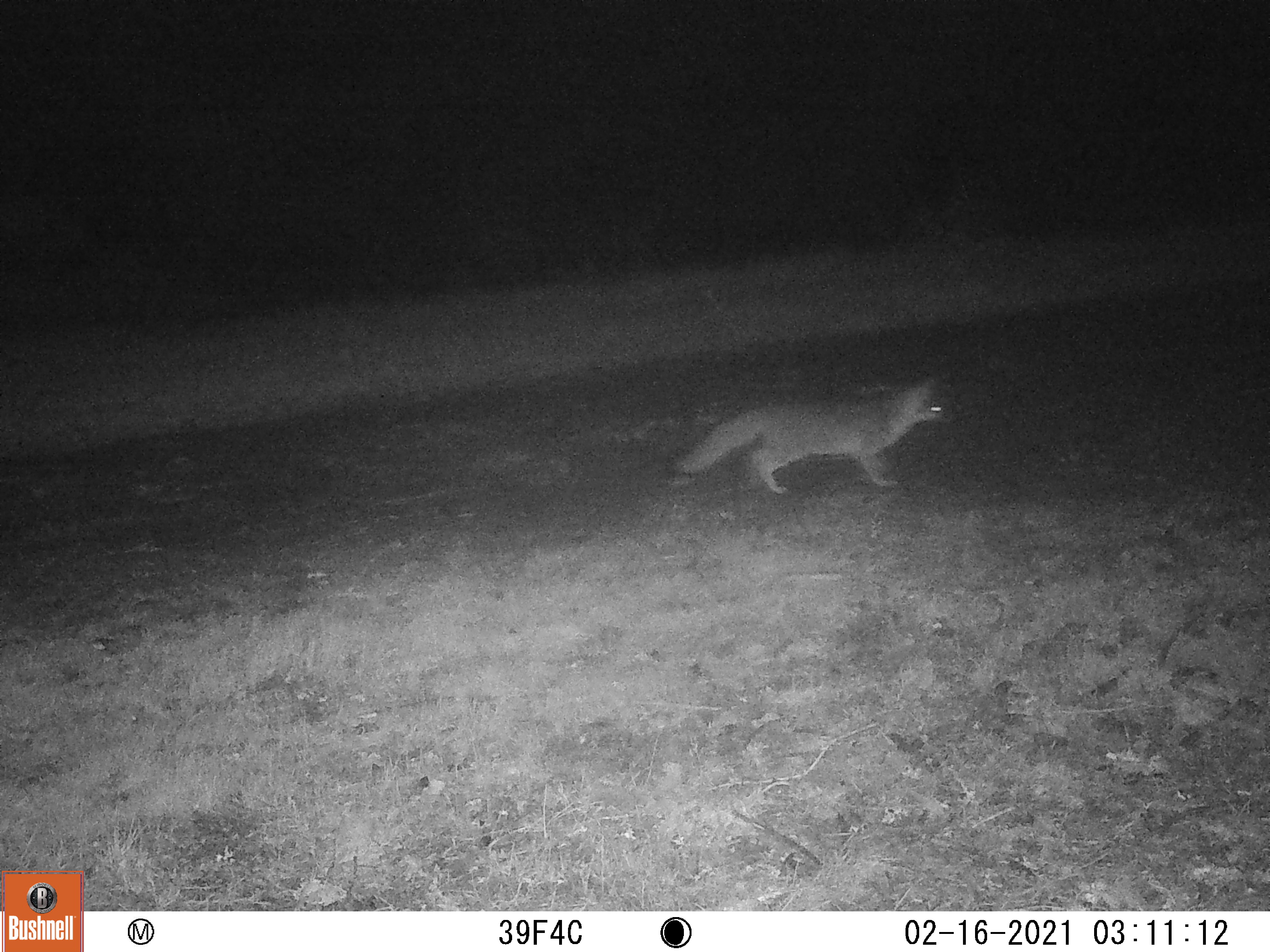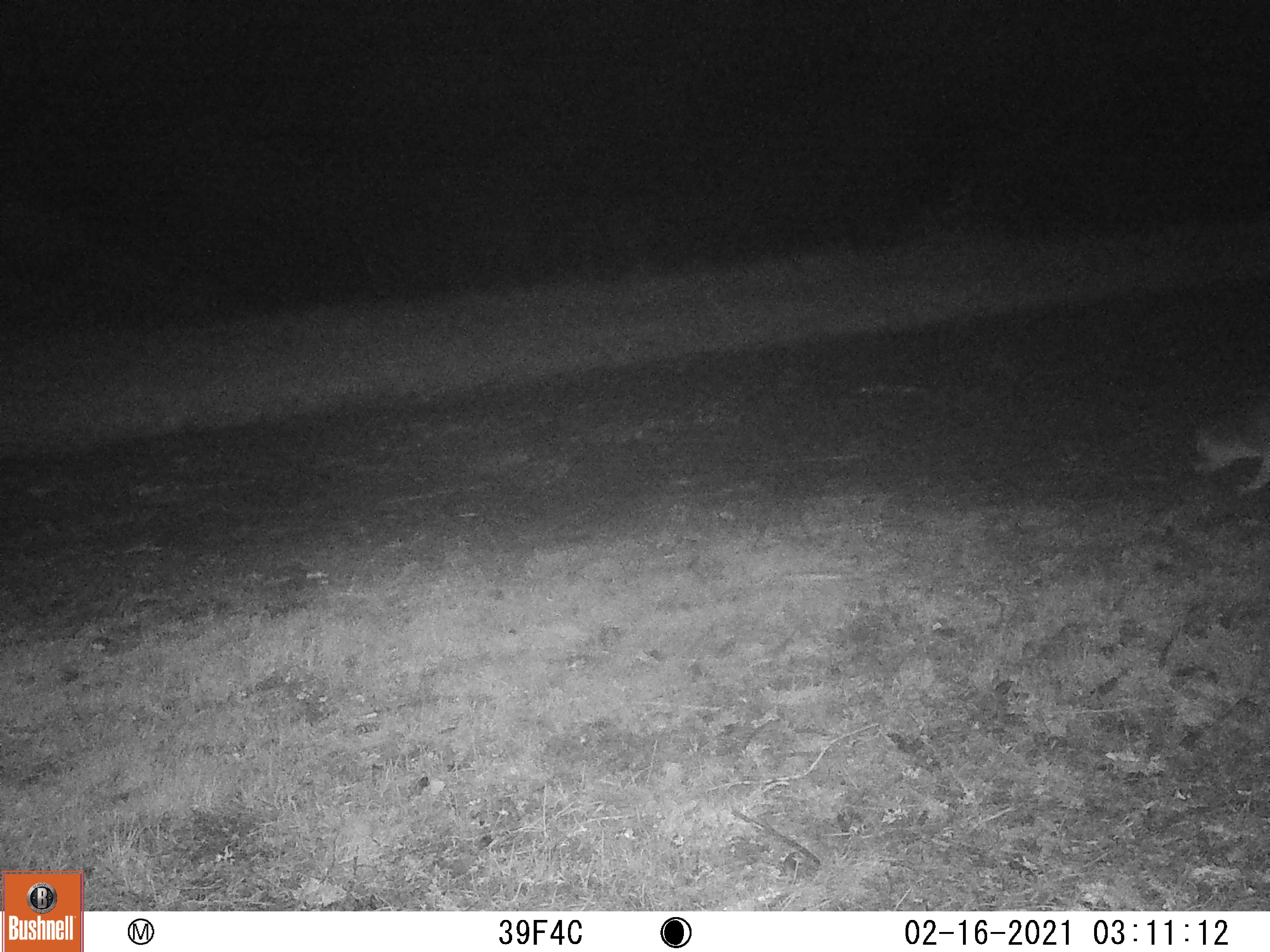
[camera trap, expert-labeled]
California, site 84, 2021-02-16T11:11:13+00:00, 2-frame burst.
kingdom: Animalia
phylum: Chordata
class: Mammalia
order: Carnivora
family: Canidae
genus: Urocyon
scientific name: Urocyon cinereoargenteus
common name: gray fox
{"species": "gray fox (Urocyon cinereoargenteus)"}